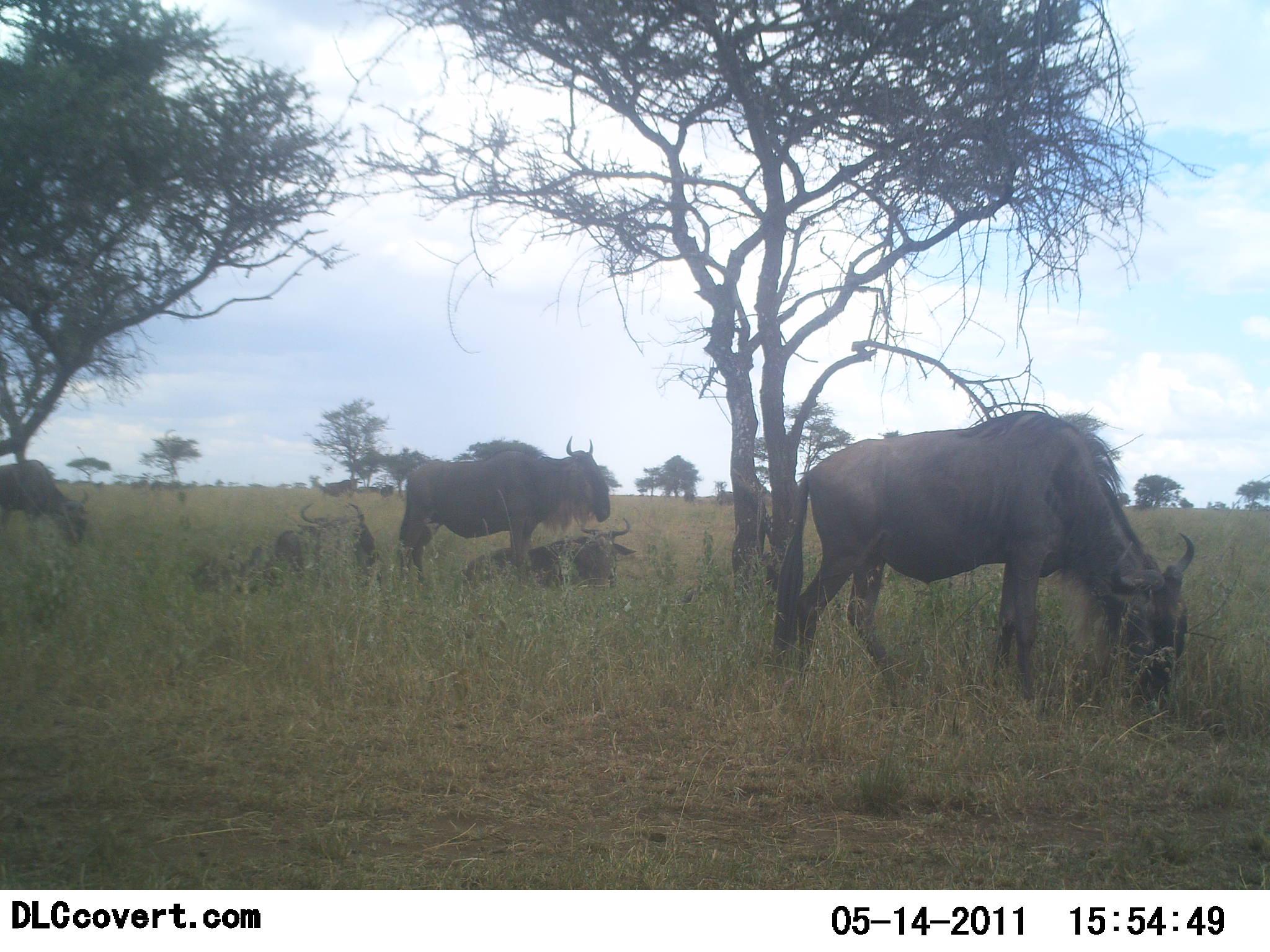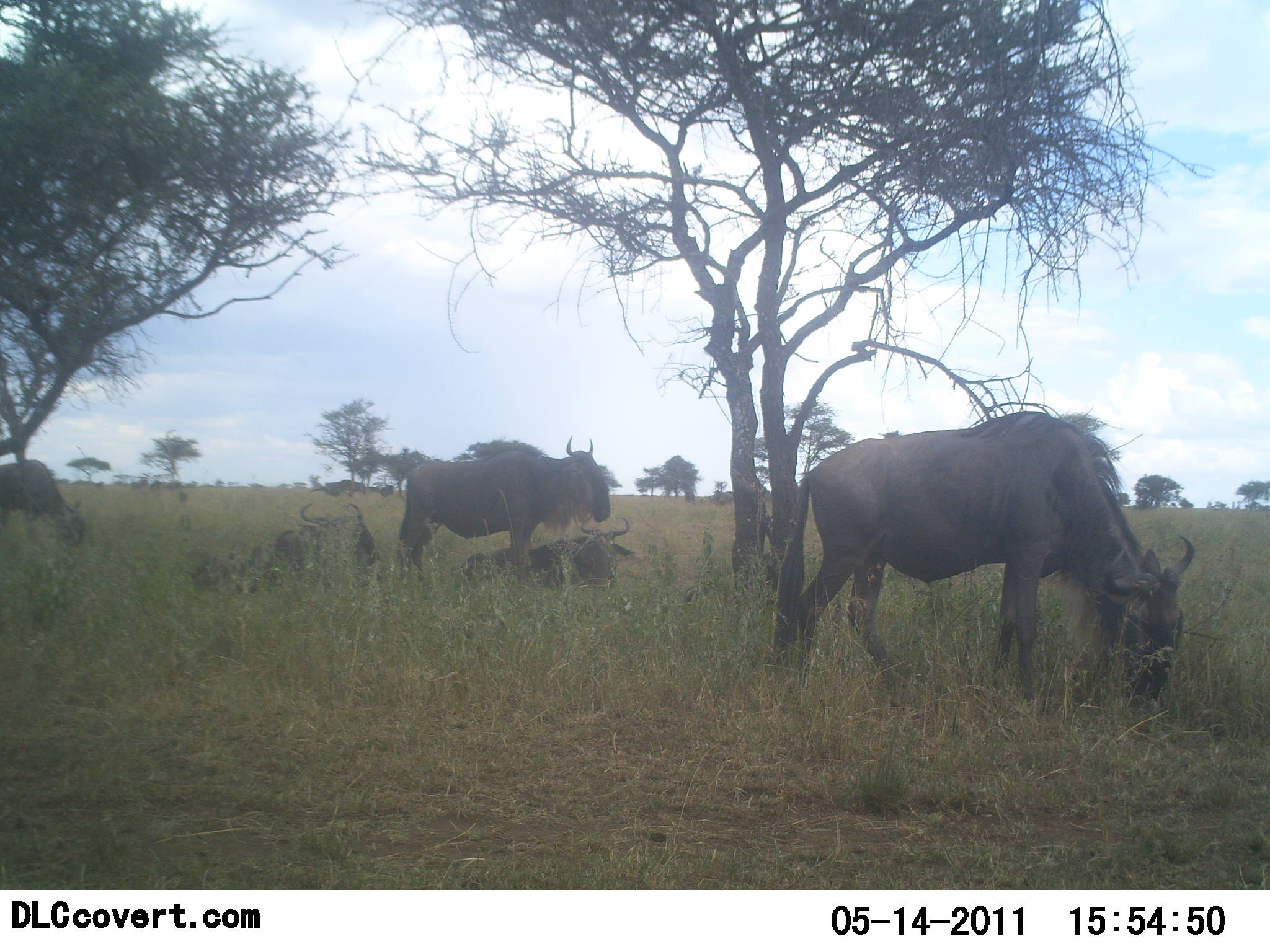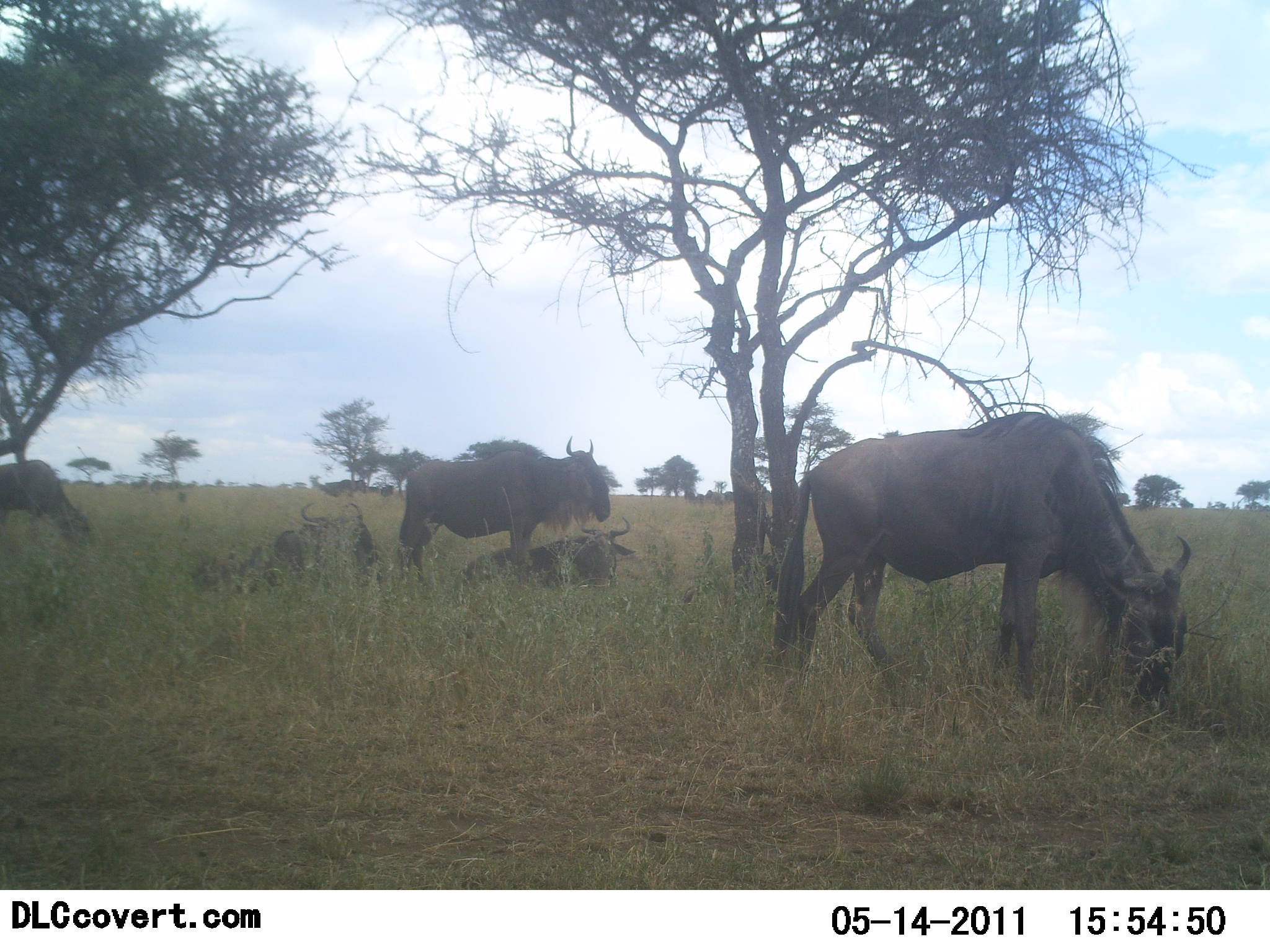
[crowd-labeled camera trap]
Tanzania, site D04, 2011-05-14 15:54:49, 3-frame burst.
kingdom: Animalia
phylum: Chordata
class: Mammalia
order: Artiodactyla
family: Bovidae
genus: Connochaetes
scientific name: Connochaetes taurinus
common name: blue wildebeest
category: wildebeest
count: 5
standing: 82%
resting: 73%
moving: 9%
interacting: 0%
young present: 0%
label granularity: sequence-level